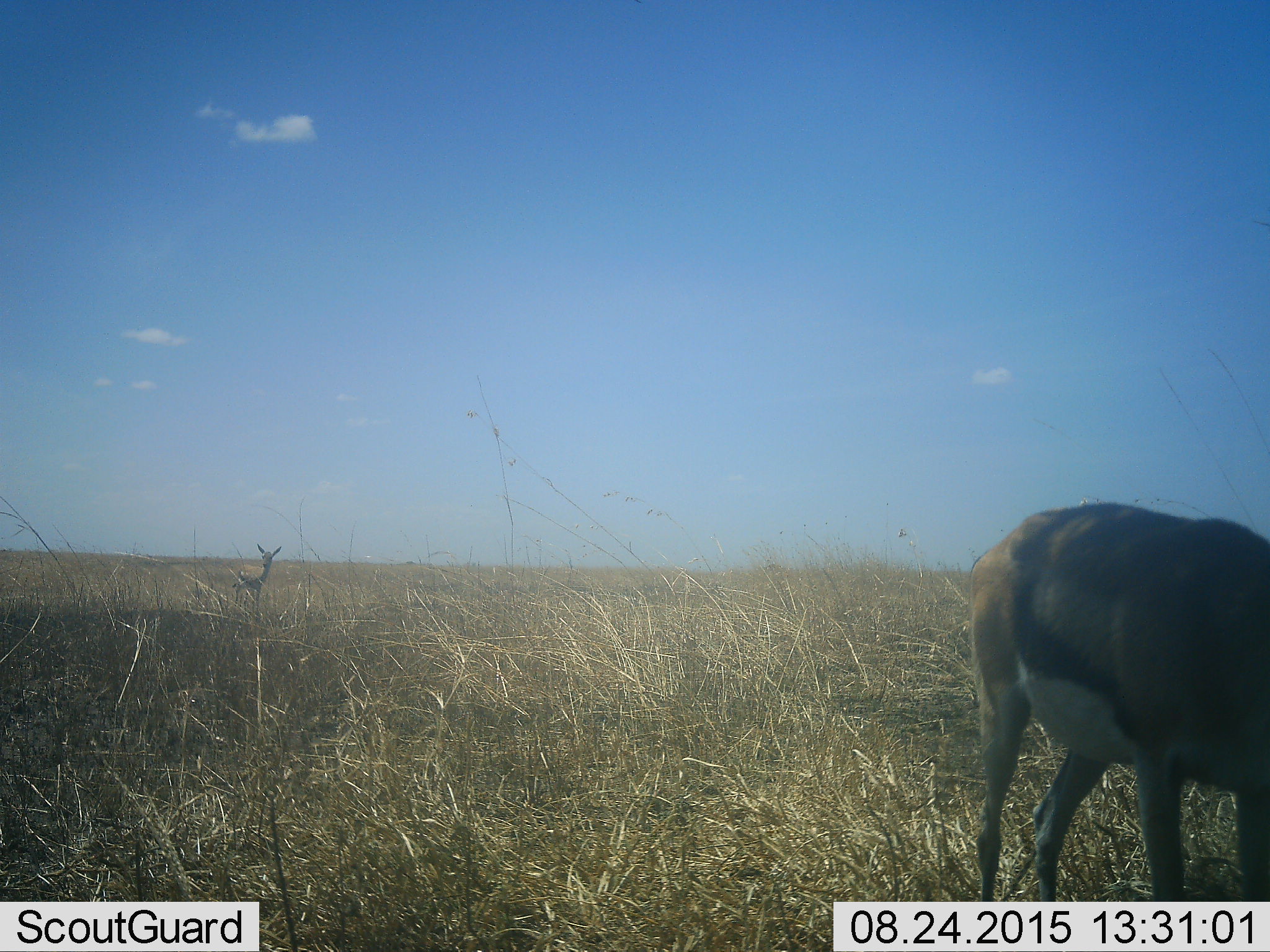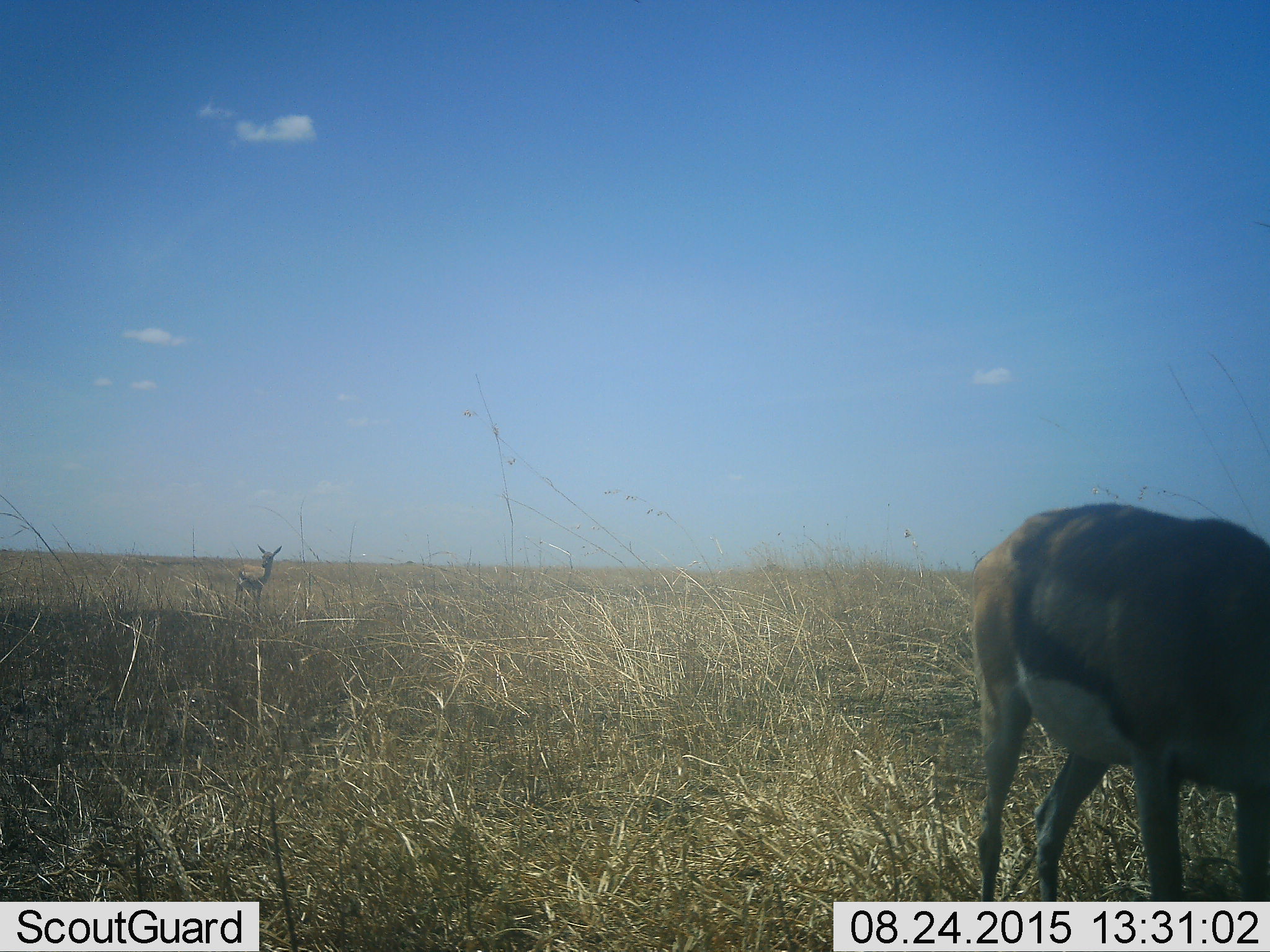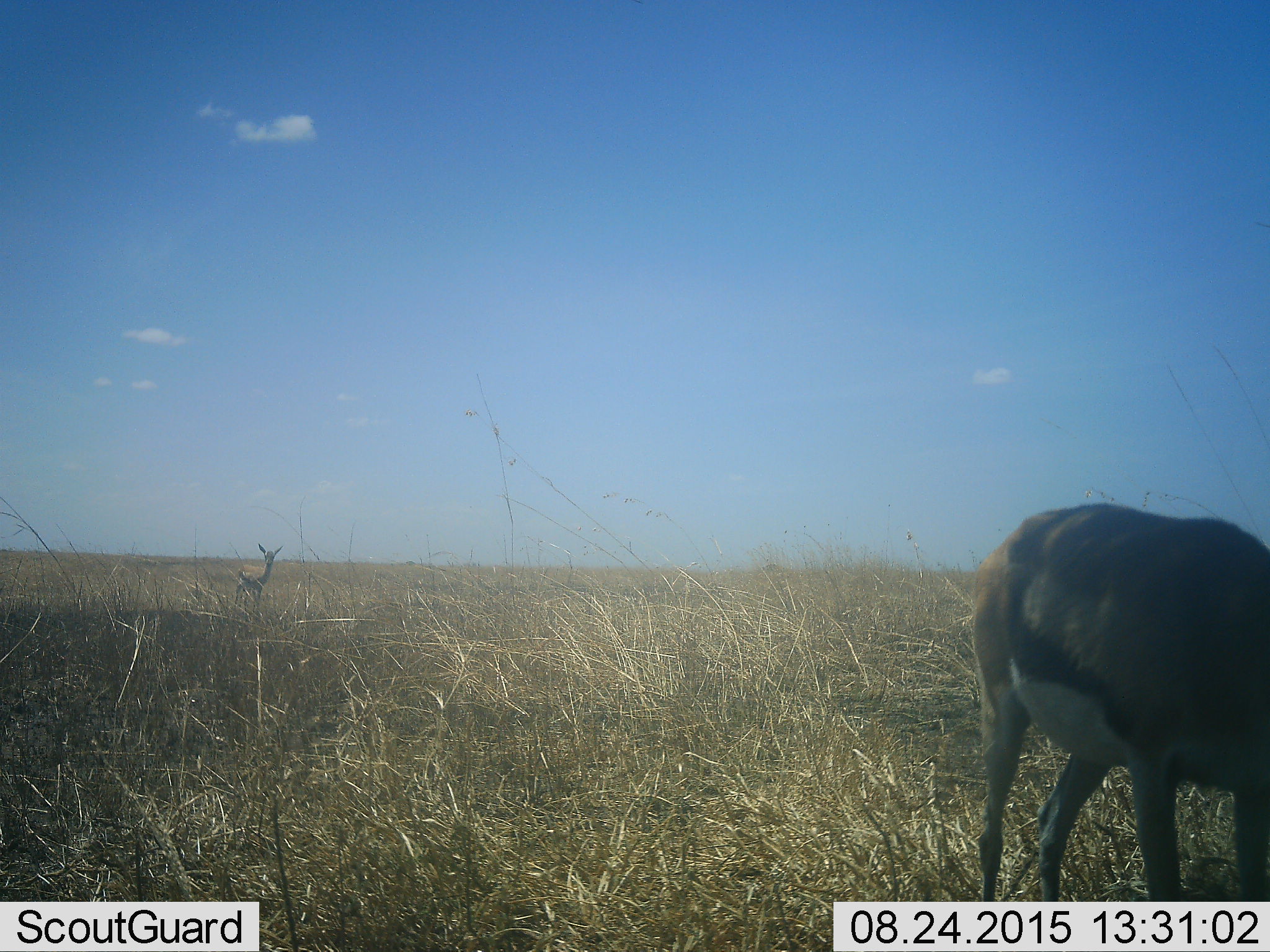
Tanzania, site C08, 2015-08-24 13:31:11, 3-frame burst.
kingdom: Animalia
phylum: Chordata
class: Mammalia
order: Artiodactyla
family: Bovidae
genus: Eudorcas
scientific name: Eudorcas thomsonii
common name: thomson's gazelle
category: gazellethomsons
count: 2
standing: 88%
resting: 6%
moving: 6%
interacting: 0%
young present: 0%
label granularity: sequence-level